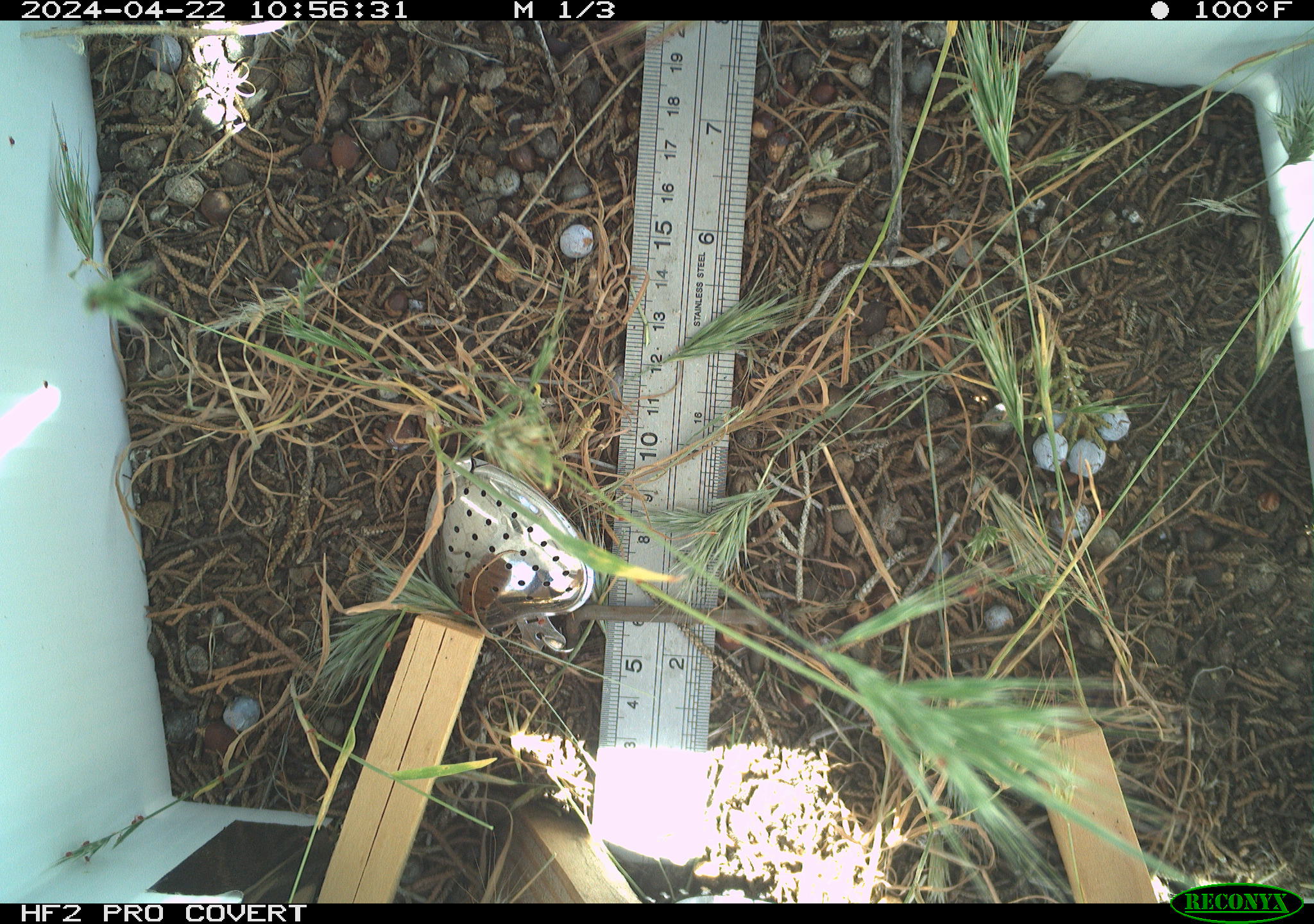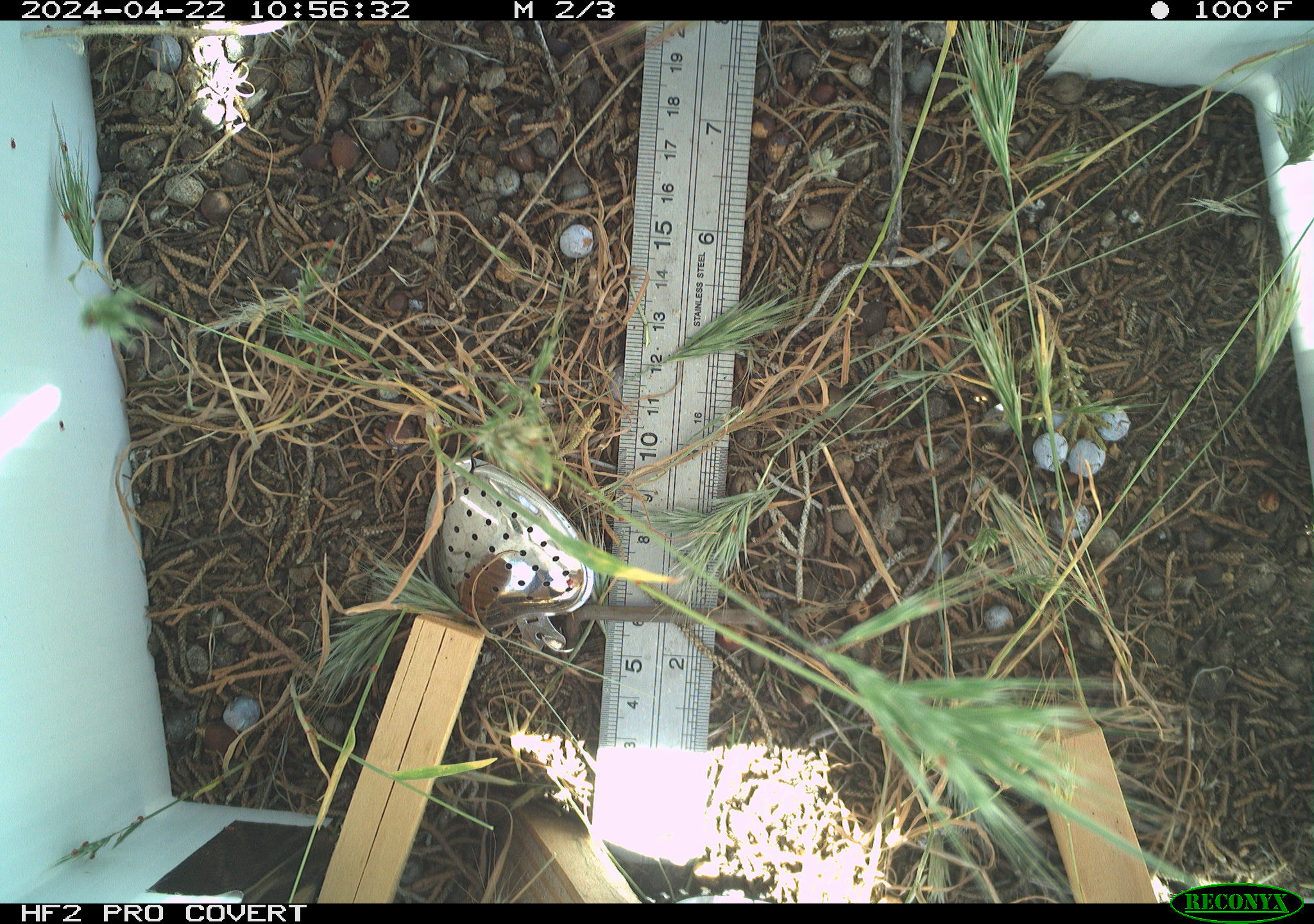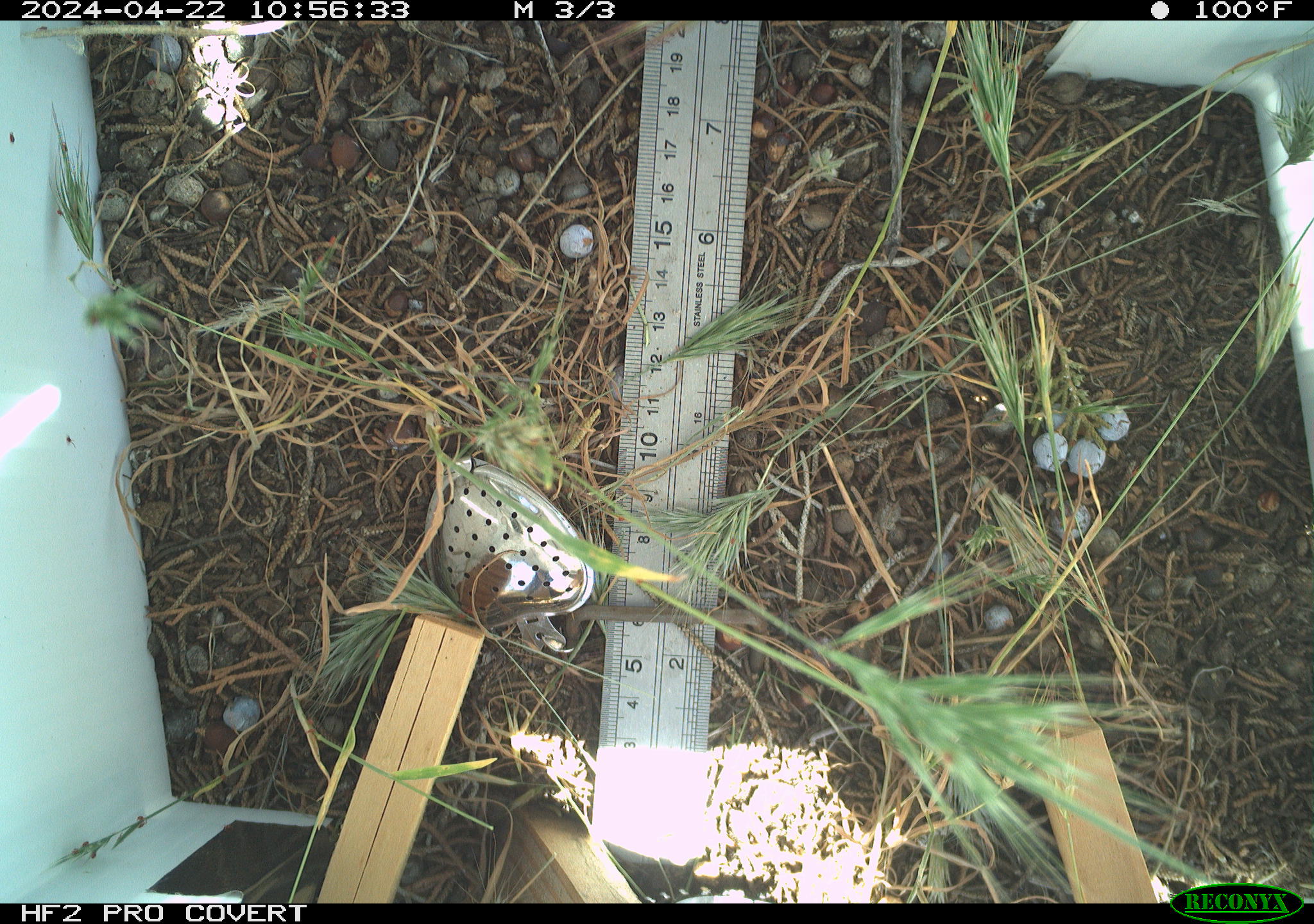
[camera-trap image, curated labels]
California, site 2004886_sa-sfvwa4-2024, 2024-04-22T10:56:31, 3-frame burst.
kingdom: Animalia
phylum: Arthropoda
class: Insecta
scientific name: Insecta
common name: insect